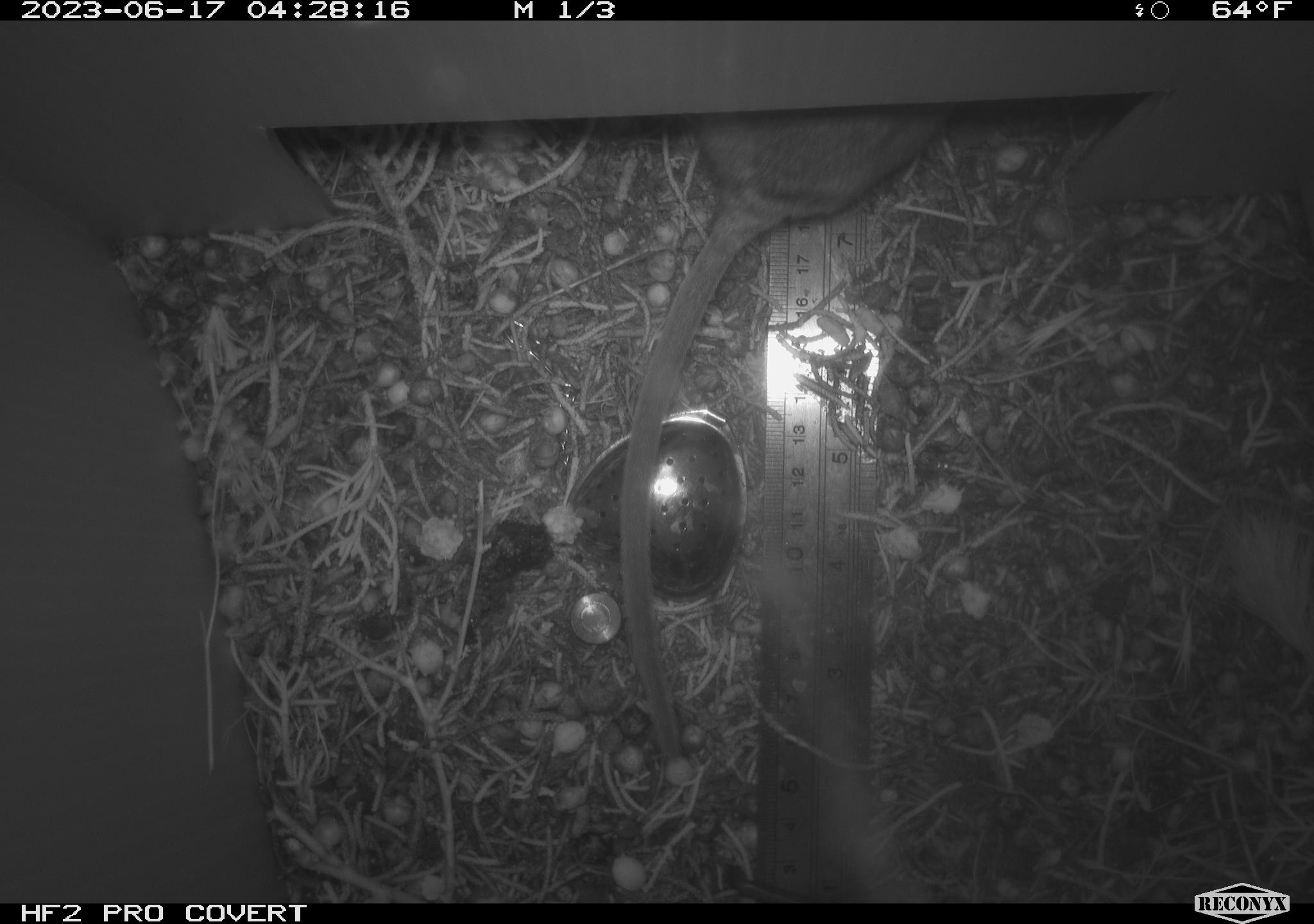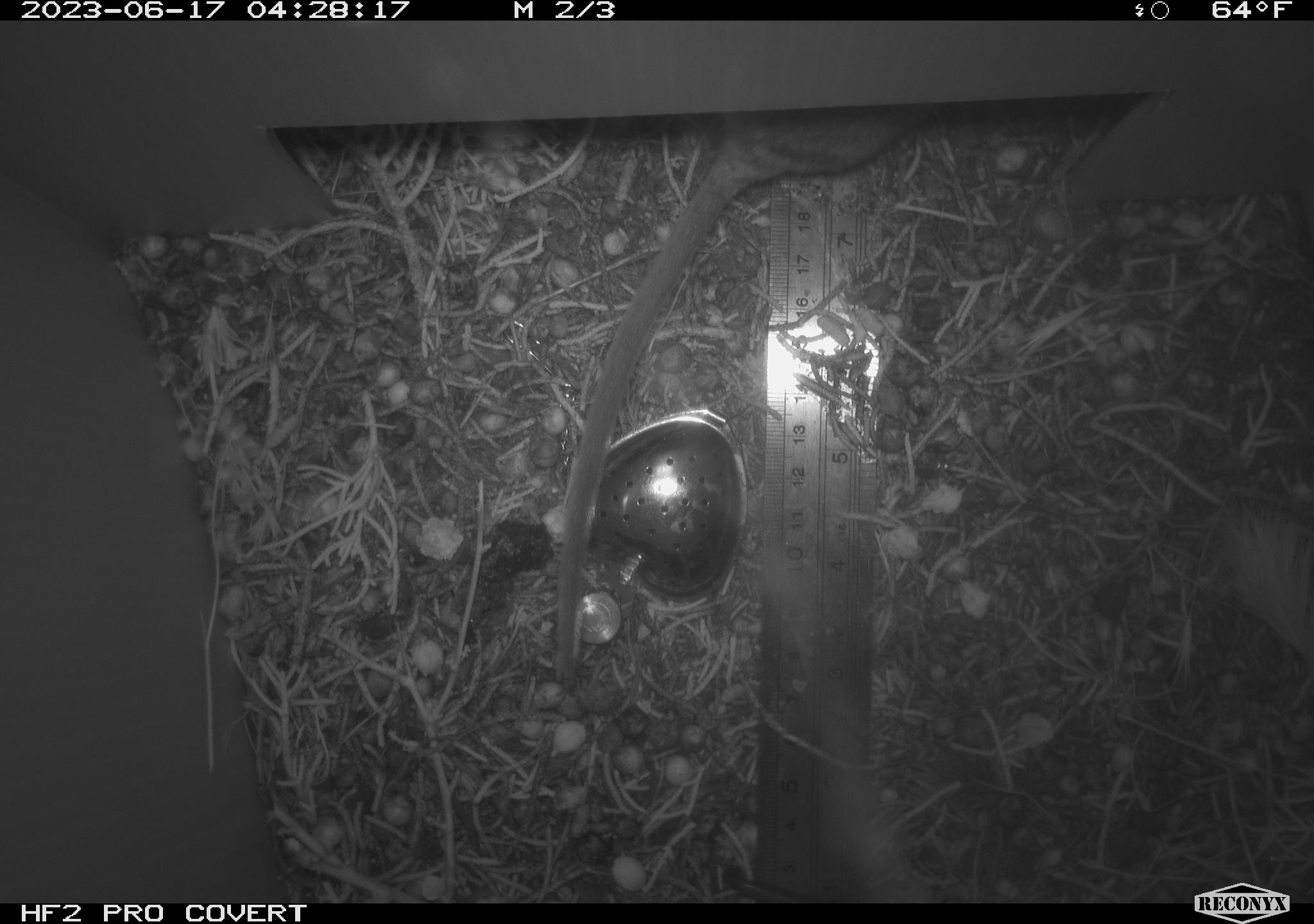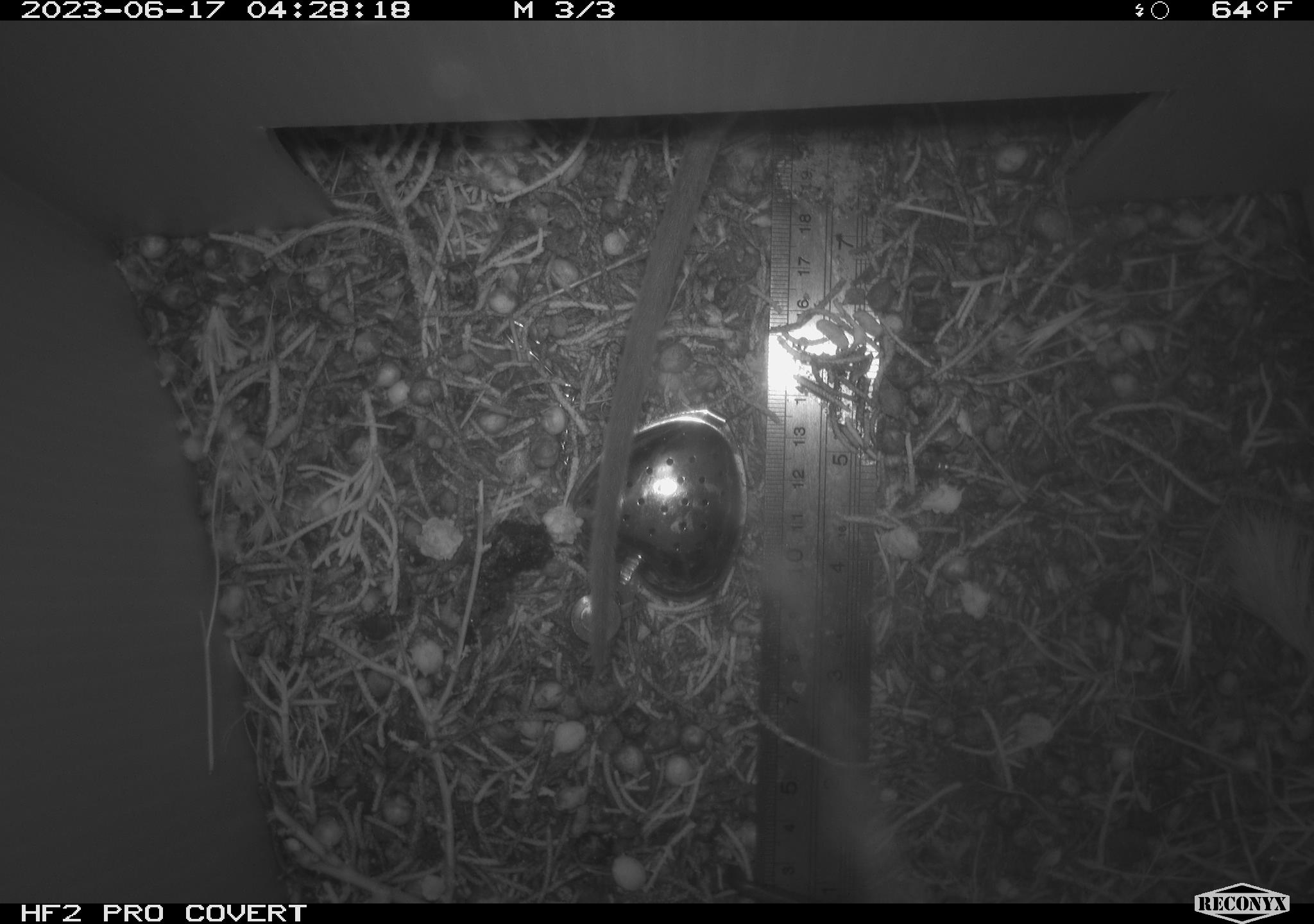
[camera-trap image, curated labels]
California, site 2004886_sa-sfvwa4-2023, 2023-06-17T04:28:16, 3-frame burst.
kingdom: Animalia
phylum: Chordata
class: Mammalia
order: Rodentia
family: Cricetidae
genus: Neotoma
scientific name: Neotoma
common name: pack rat or woodrat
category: neotoma species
Neotoma species (pack rat or woodrat) (Neotoma).